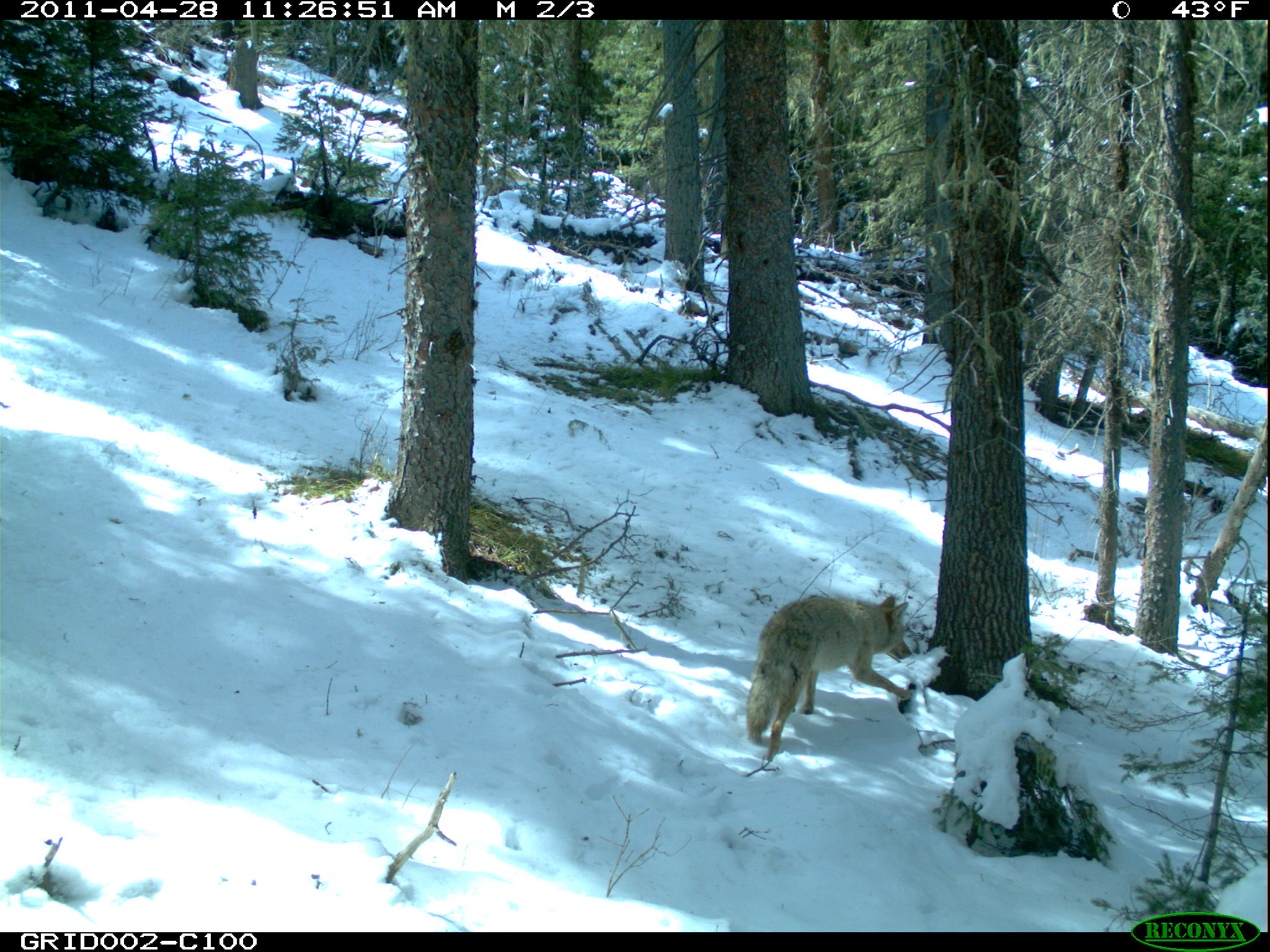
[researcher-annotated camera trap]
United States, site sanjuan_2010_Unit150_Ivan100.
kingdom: Animalia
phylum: Chordata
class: Mammalia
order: Carnivora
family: Canidae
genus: Canis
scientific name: Canis latrans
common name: coyote